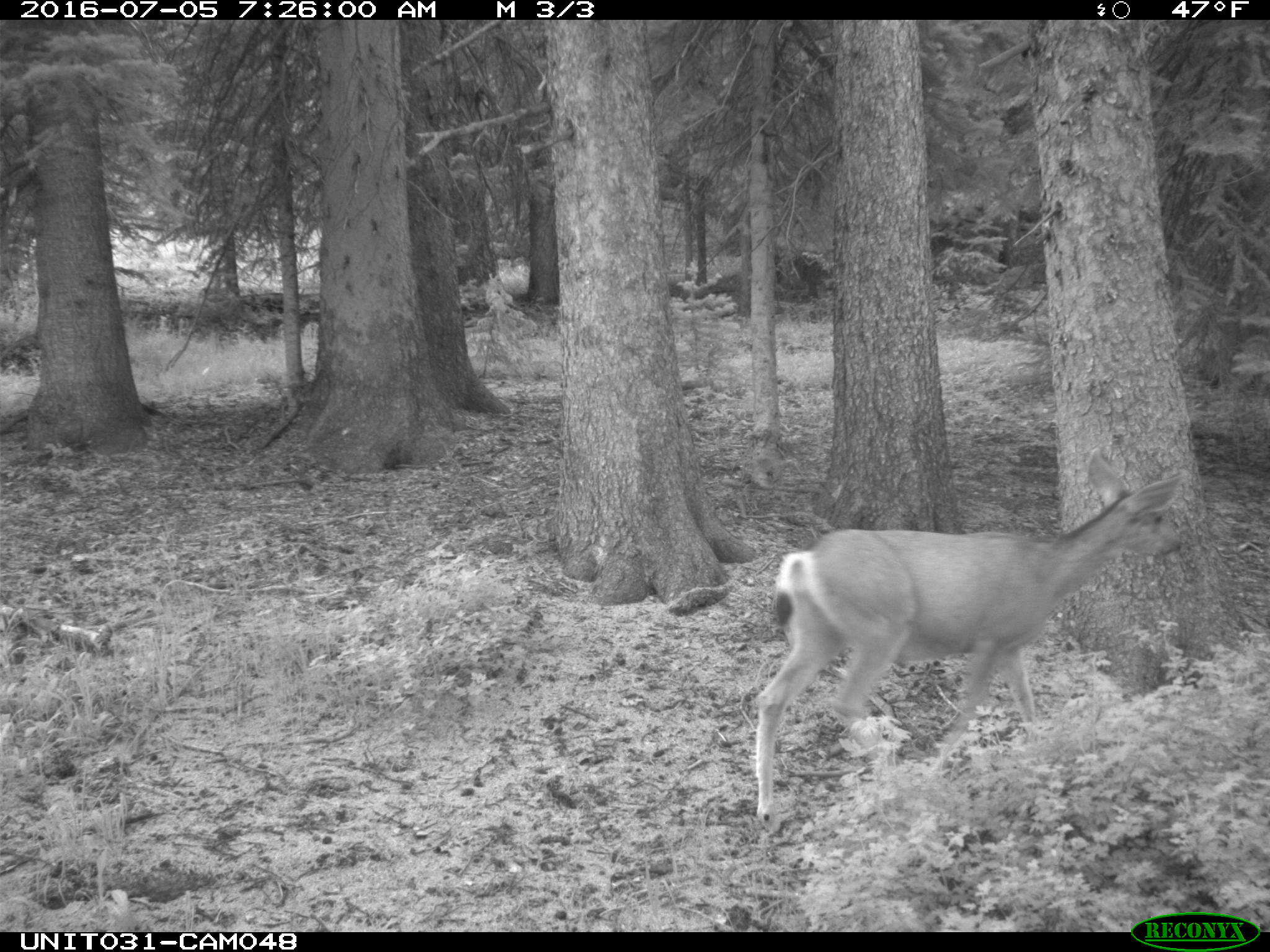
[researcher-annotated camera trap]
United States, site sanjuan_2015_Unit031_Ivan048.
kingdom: Animalia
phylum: Chordata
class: Mammalia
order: Artiodactyla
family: Cervidae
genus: Odocoileus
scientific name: Odocoileus hemionus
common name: mule deer